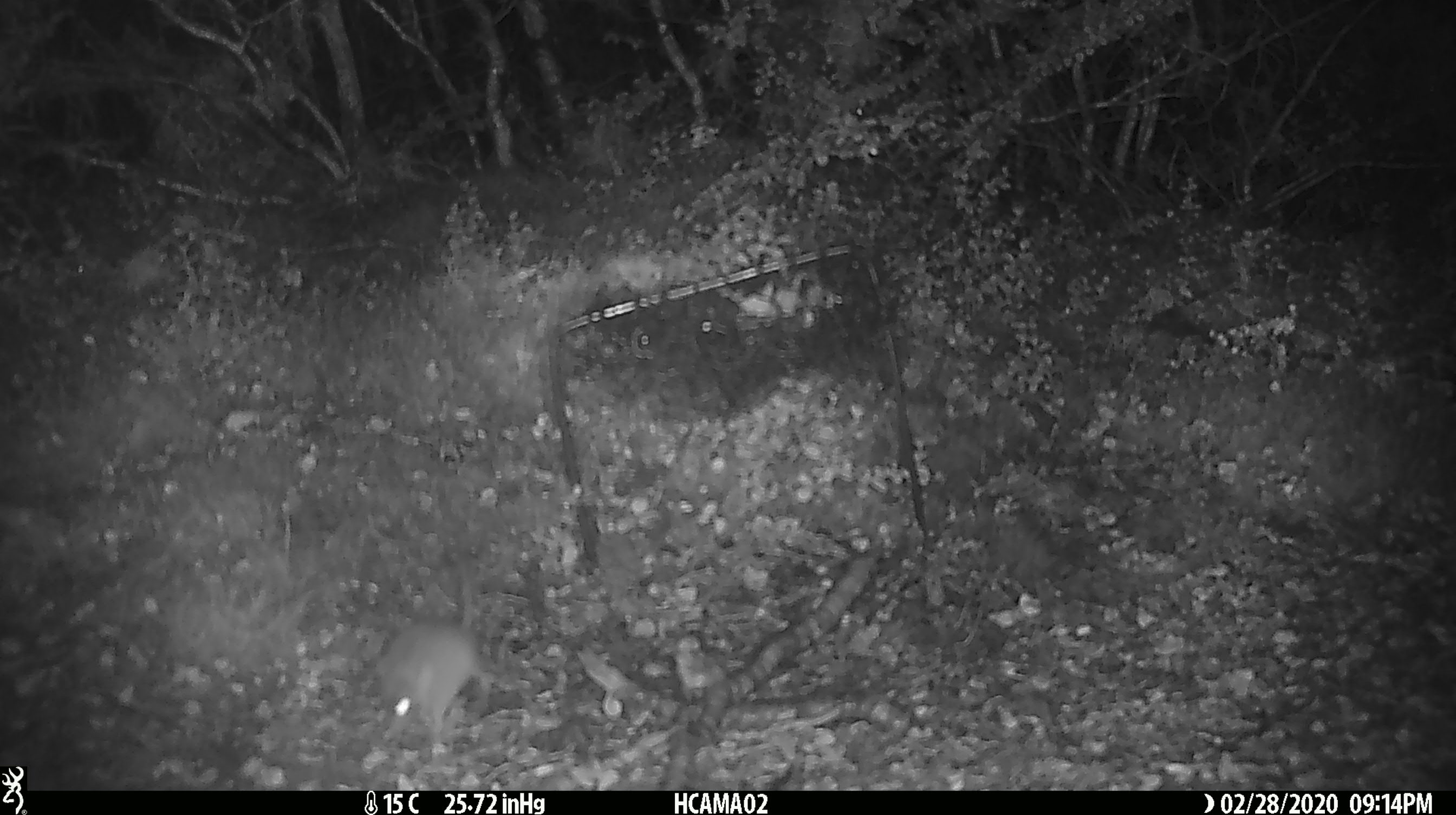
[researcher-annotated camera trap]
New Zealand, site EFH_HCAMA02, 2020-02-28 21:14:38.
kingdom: Animalia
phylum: Chordata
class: Mammalia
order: Rodentia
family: Muridae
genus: Mus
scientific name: Mus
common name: mouse